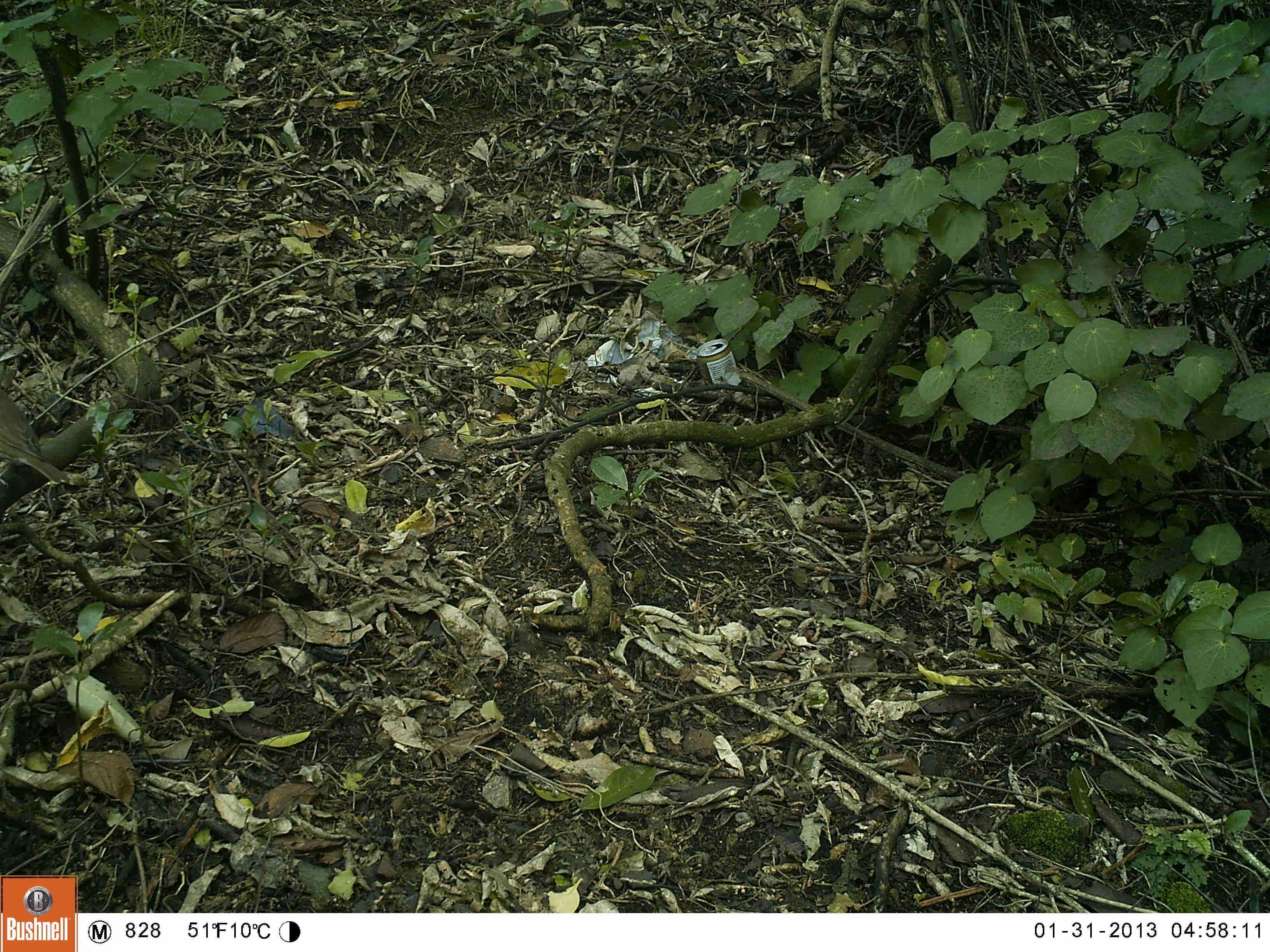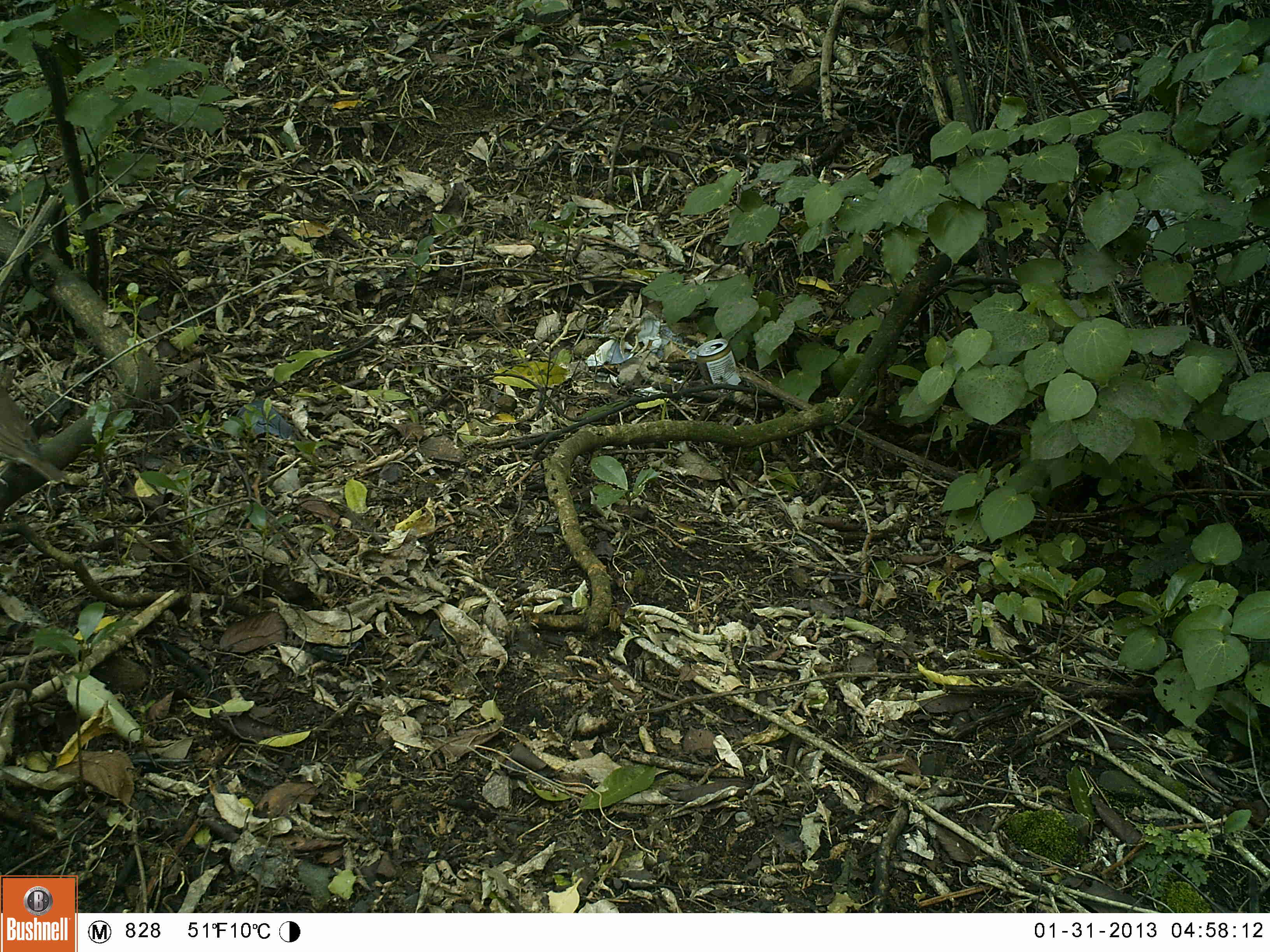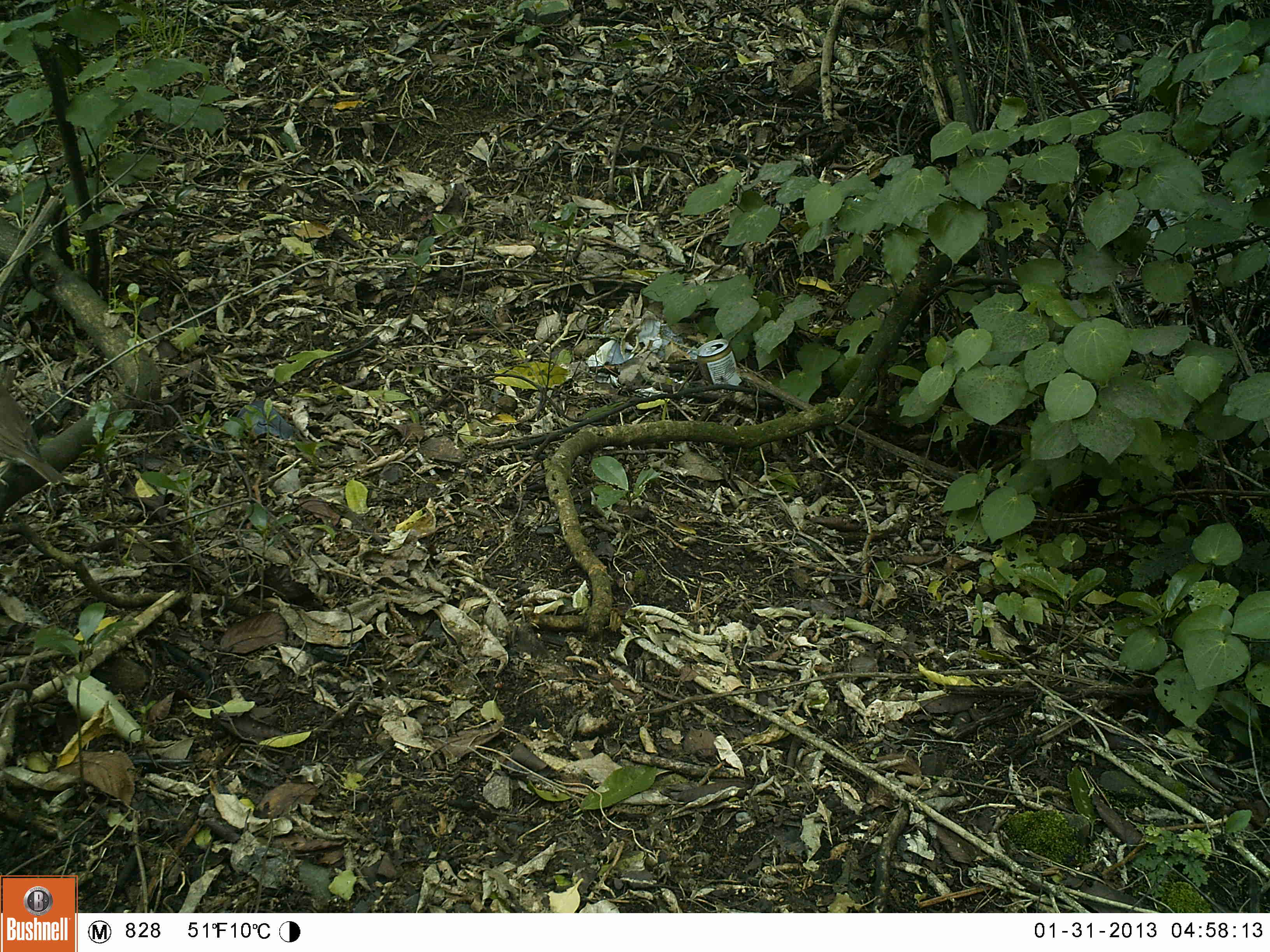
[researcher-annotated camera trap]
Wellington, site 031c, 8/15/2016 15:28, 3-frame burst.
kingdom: Animalia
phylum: Chordata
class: Aves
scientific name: Aves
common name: bird